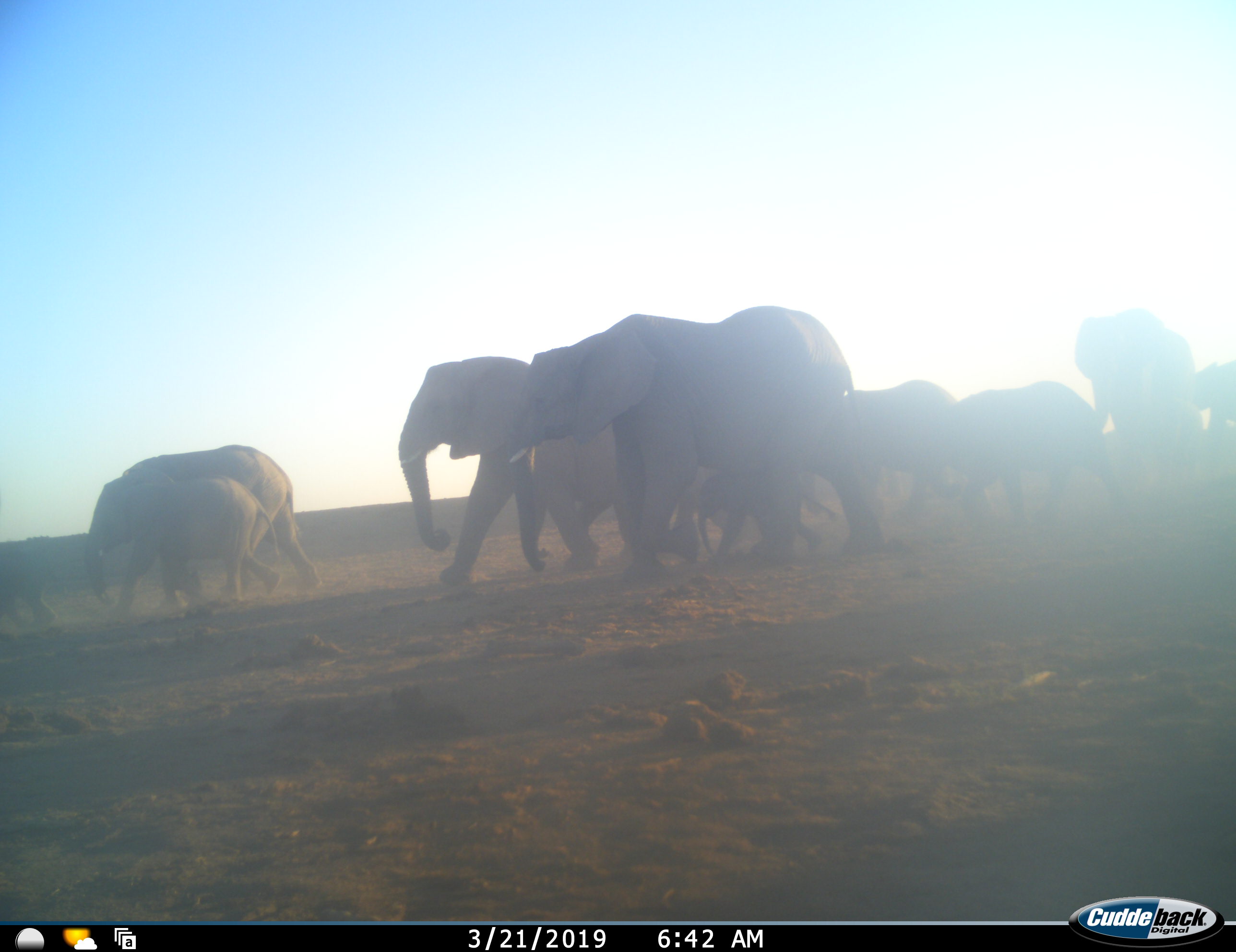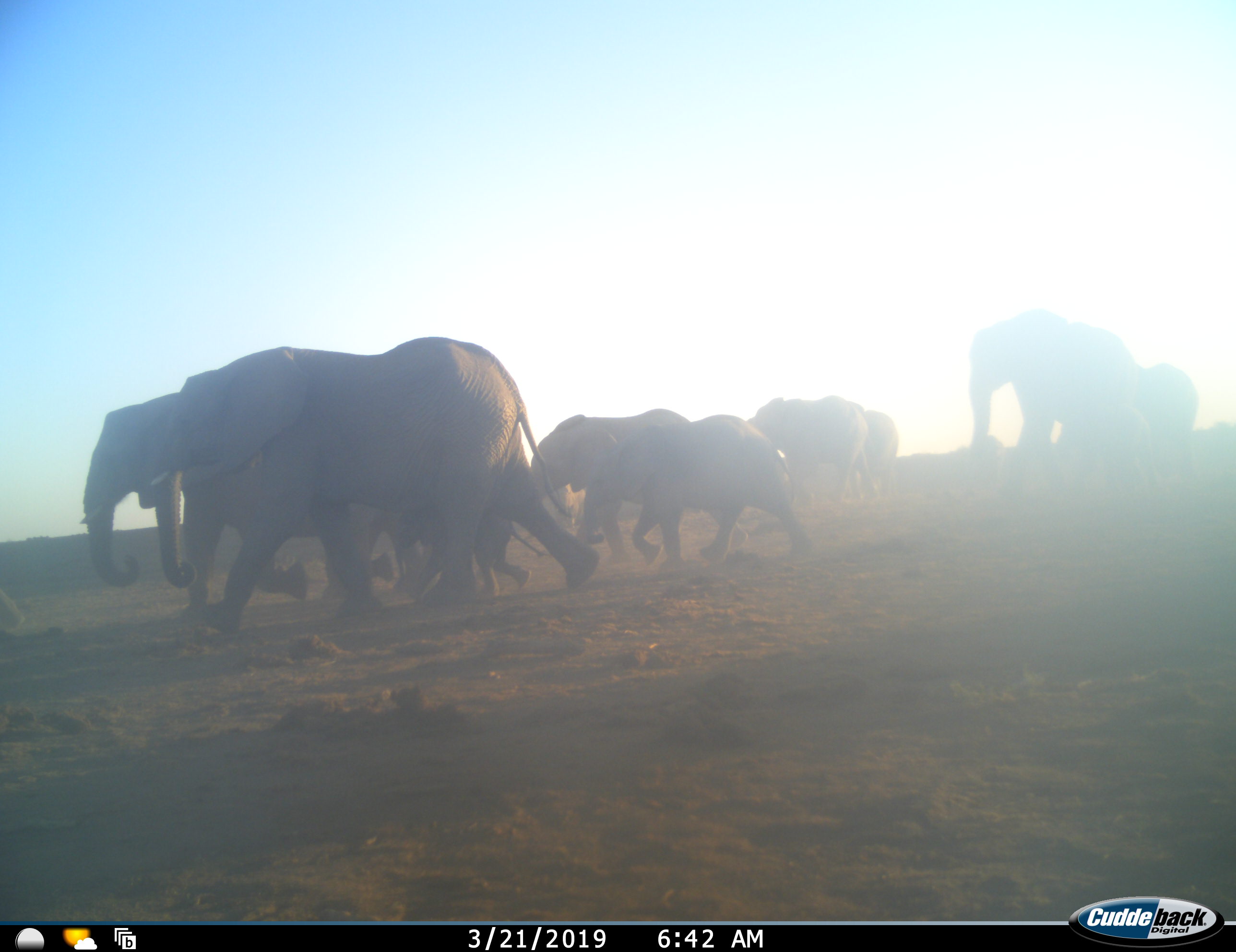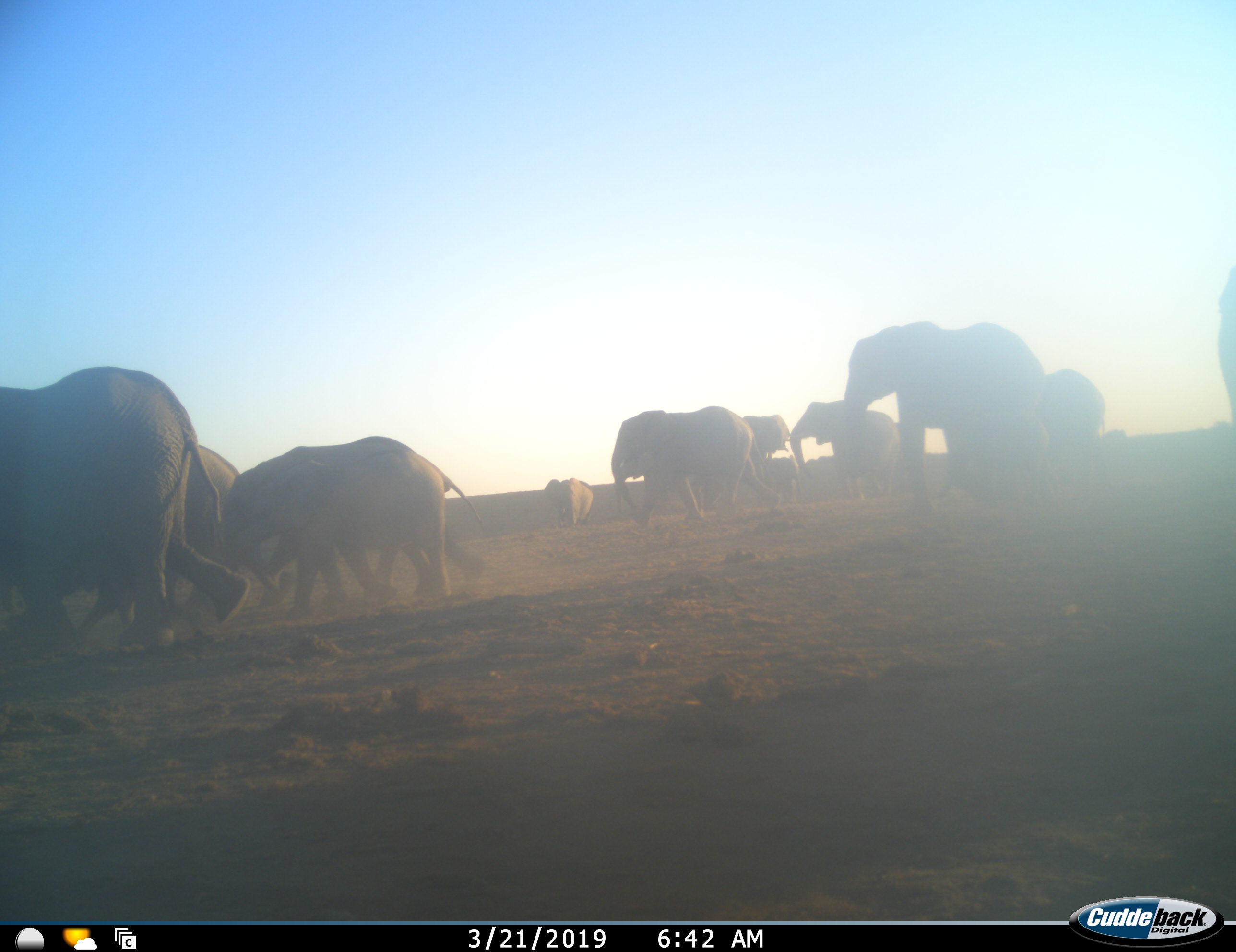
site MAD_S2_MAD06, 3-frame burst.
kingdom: Animalia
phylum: Chordata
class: Mammalia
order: Proboscidea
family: Elephantidae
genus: Loxodonta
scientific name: Loxodonta africana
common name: african bush elephant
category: elephant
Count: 11-50.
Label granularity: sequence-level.